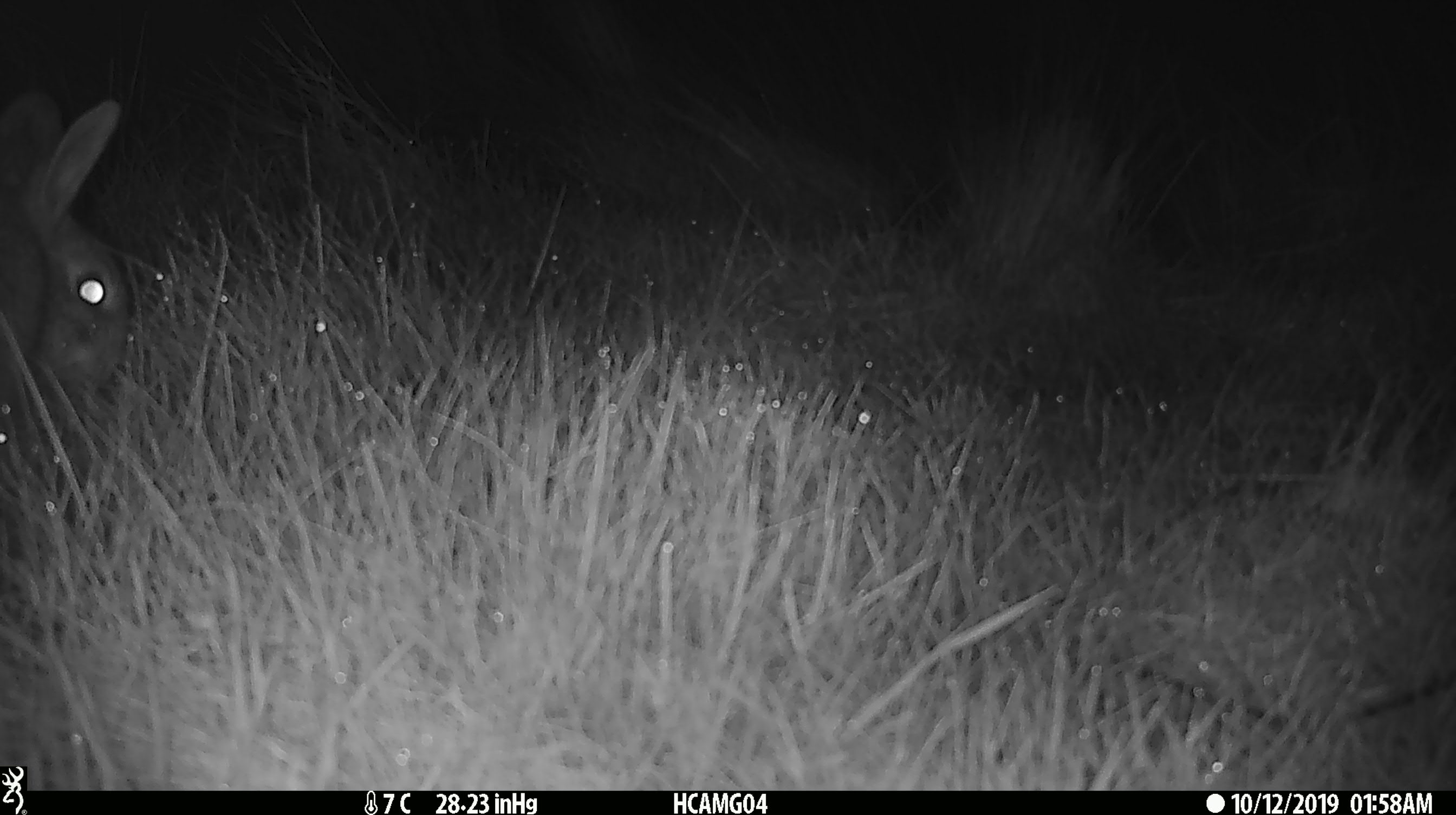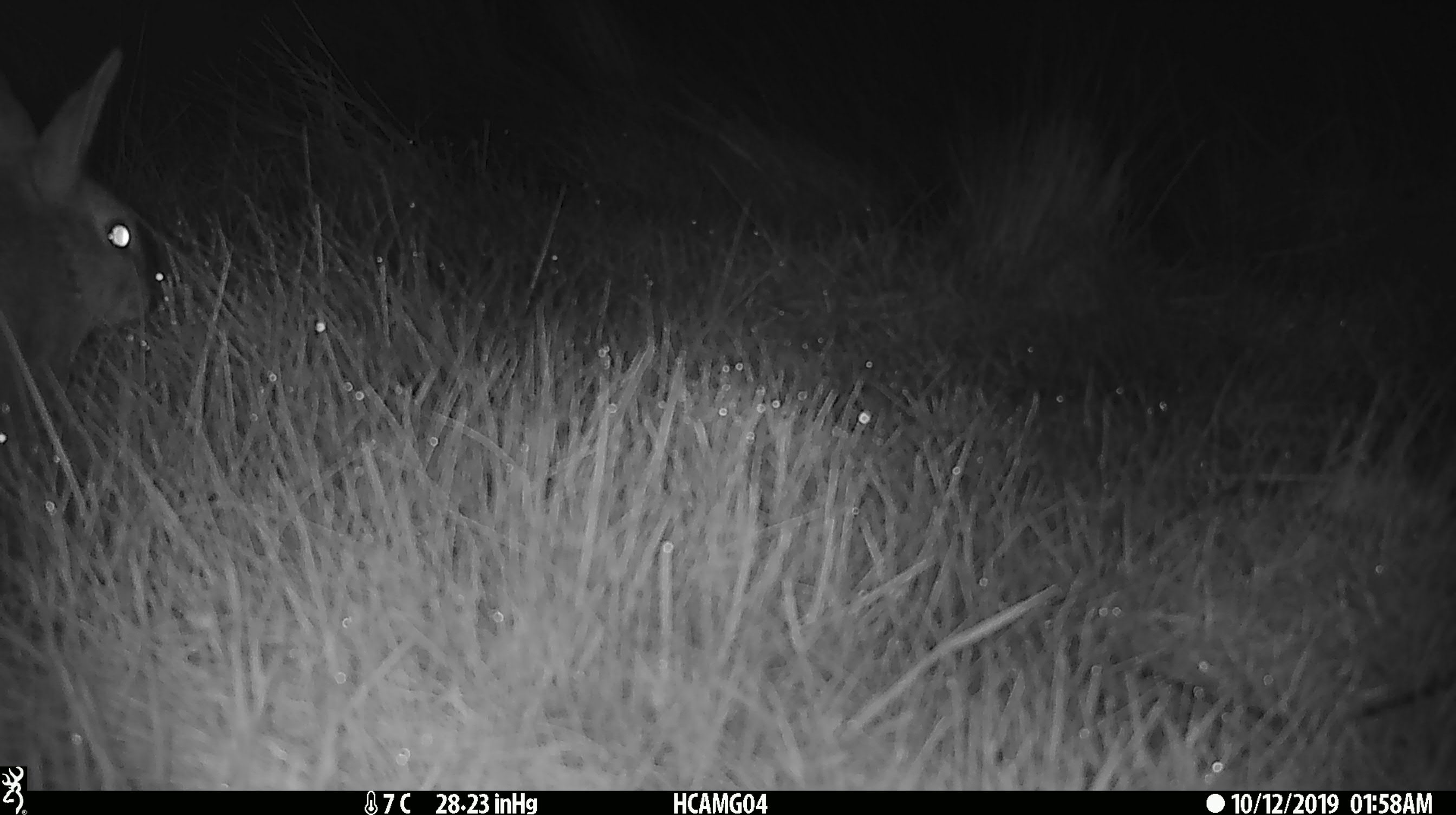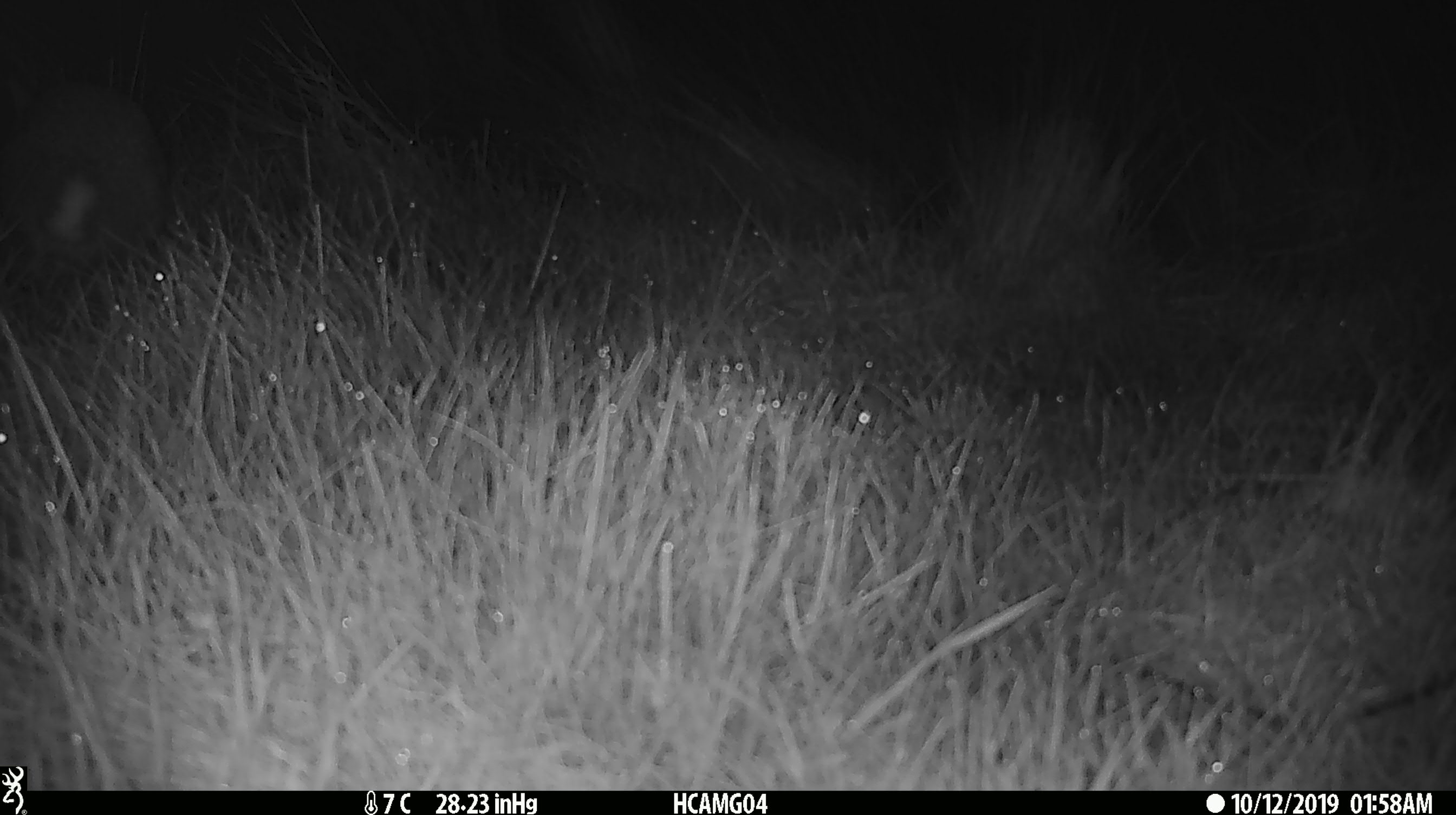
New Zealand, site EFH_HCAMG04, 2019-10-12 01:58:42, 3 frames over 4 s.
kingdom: Animalia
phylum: Chordata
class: Mammalia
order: Lagomorpha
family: Leporidae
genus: Oryctolagus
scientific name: Oryctolagus cuniculus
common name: european rabbit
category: rabbit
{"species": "rabbit (european rabbit) (Oryctolagus cuniculus)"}